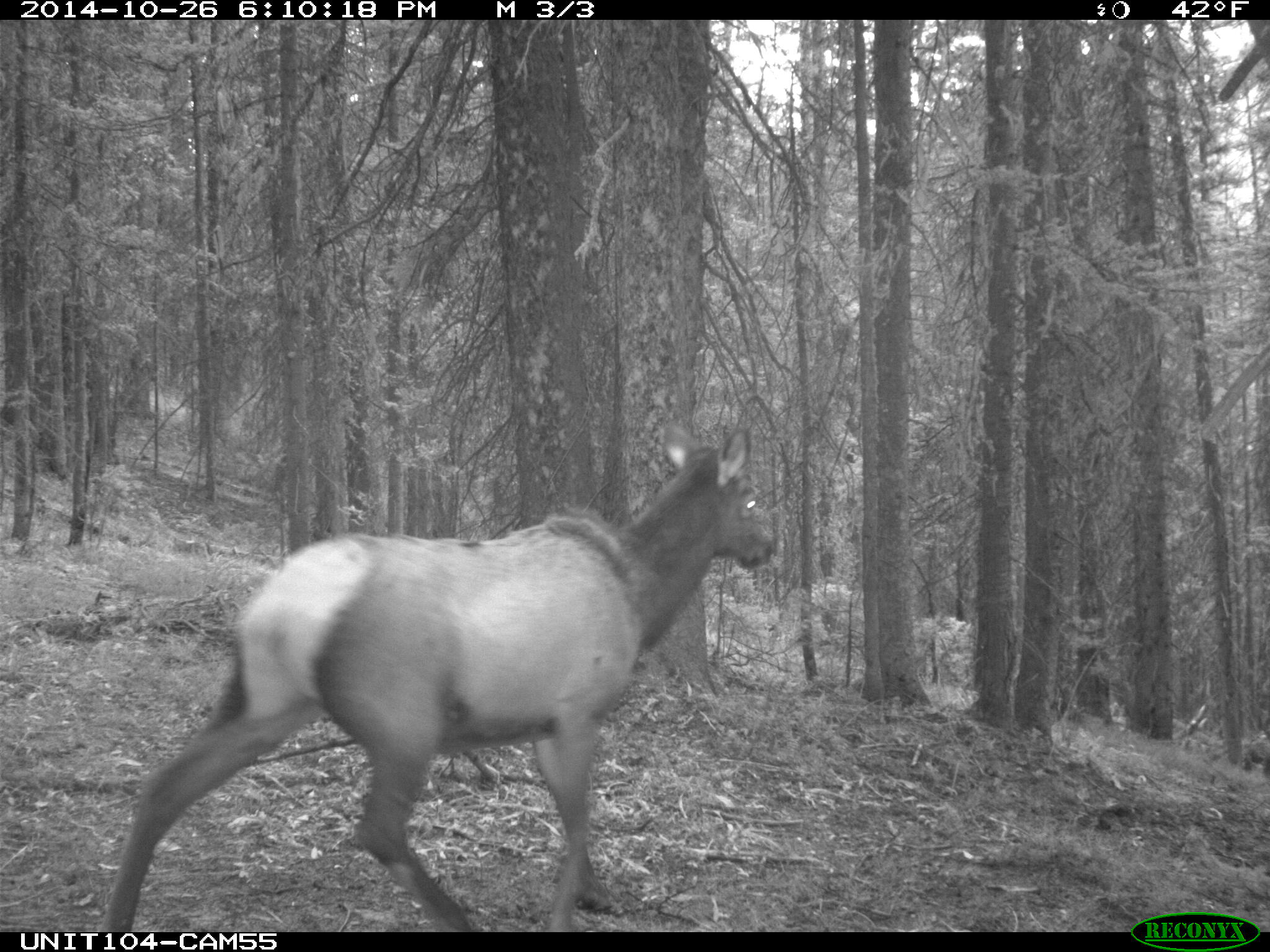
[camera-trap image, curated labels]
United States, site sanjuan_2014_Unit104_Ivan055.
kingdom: Animalia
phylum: Chordata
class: Mammalia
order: Artiodactyla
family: Cervidae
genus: Cervus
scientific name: Cervus elaphus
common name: red deer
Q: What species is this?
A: Cervus elaphus (red deer).